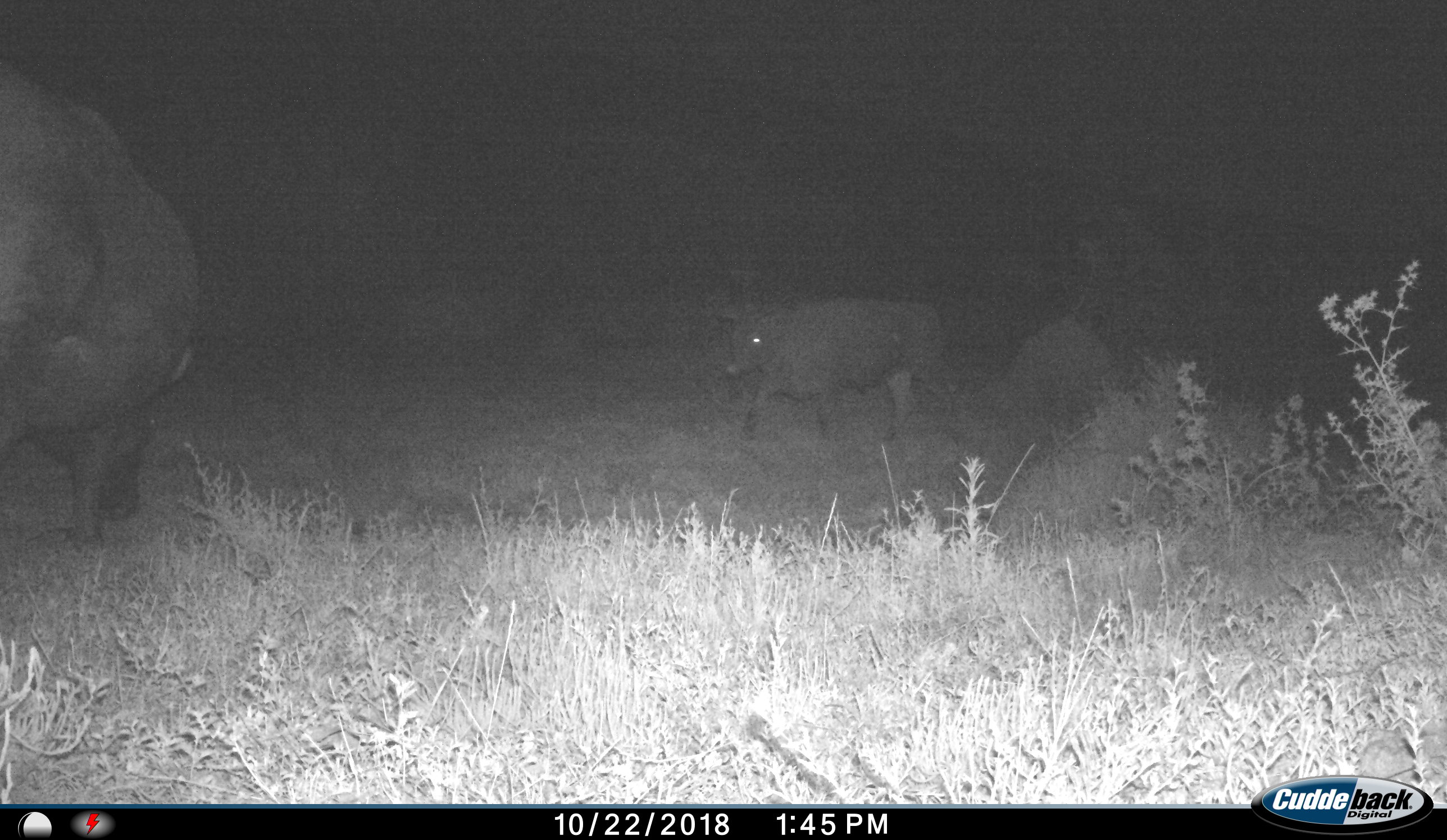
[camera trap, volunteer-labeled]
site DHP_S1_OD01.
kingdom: Animalia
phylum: Chordata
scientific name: Vertebrata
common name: domestic animal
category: domesticanimal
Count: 2.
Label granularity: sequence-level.